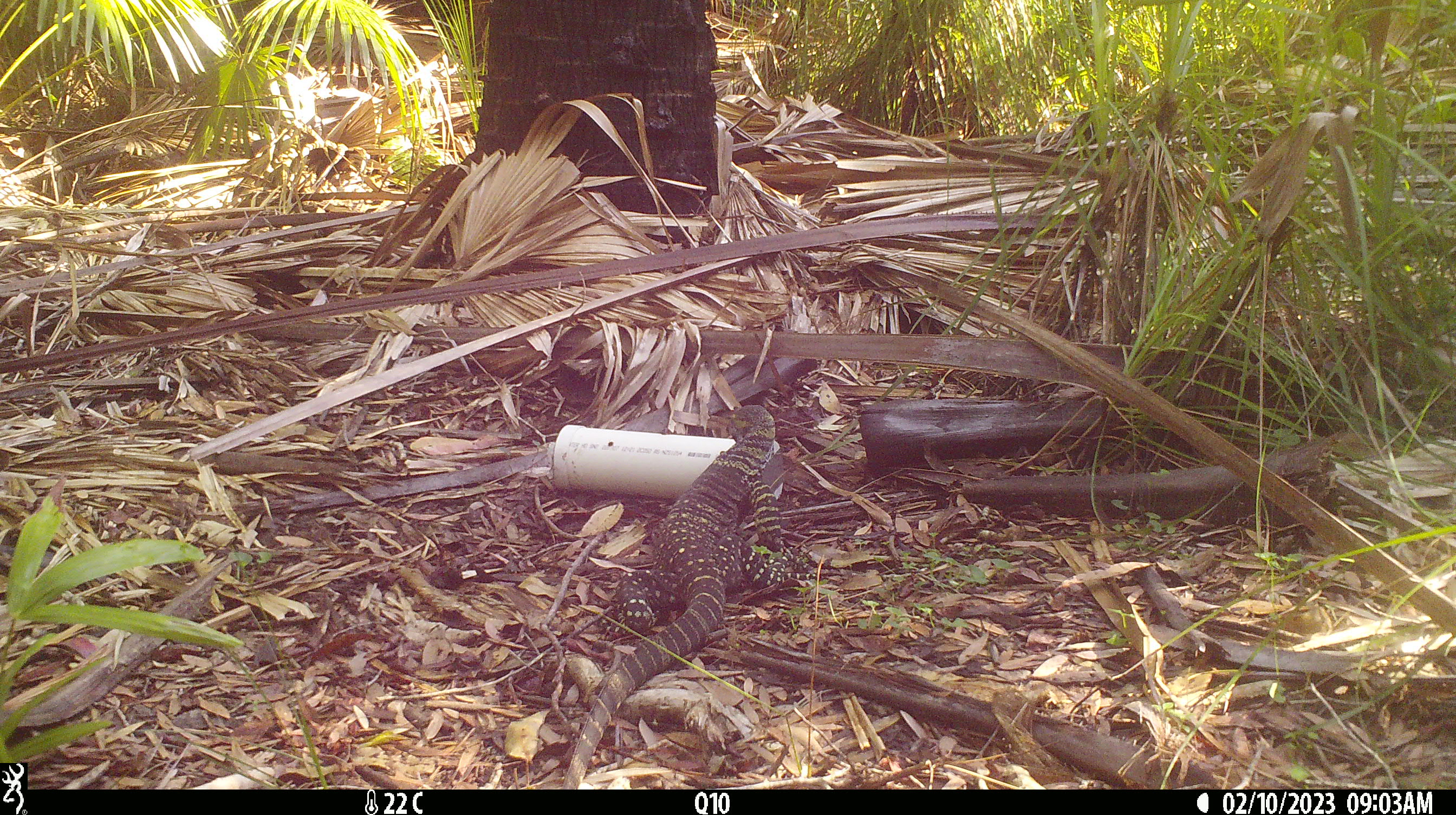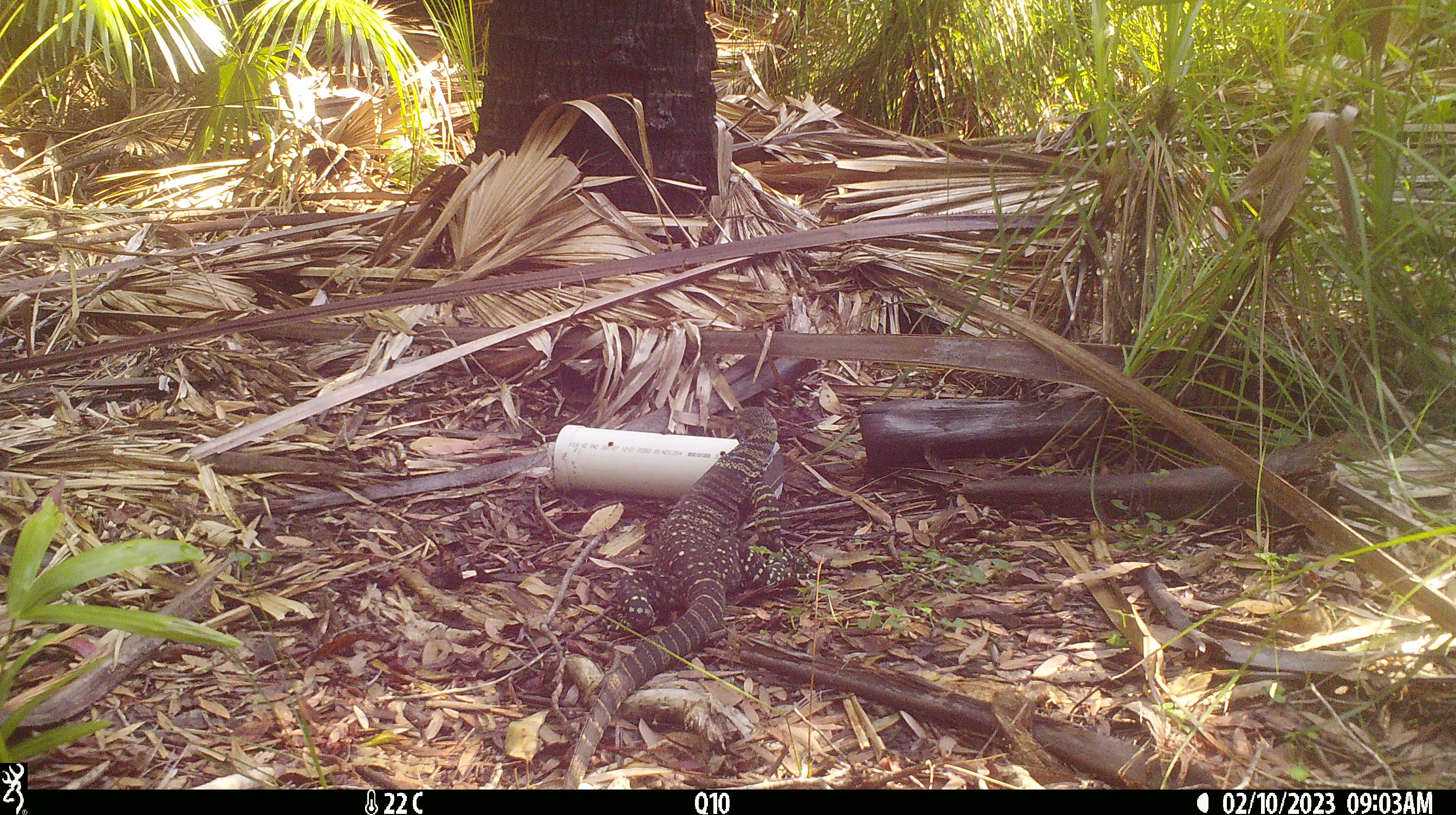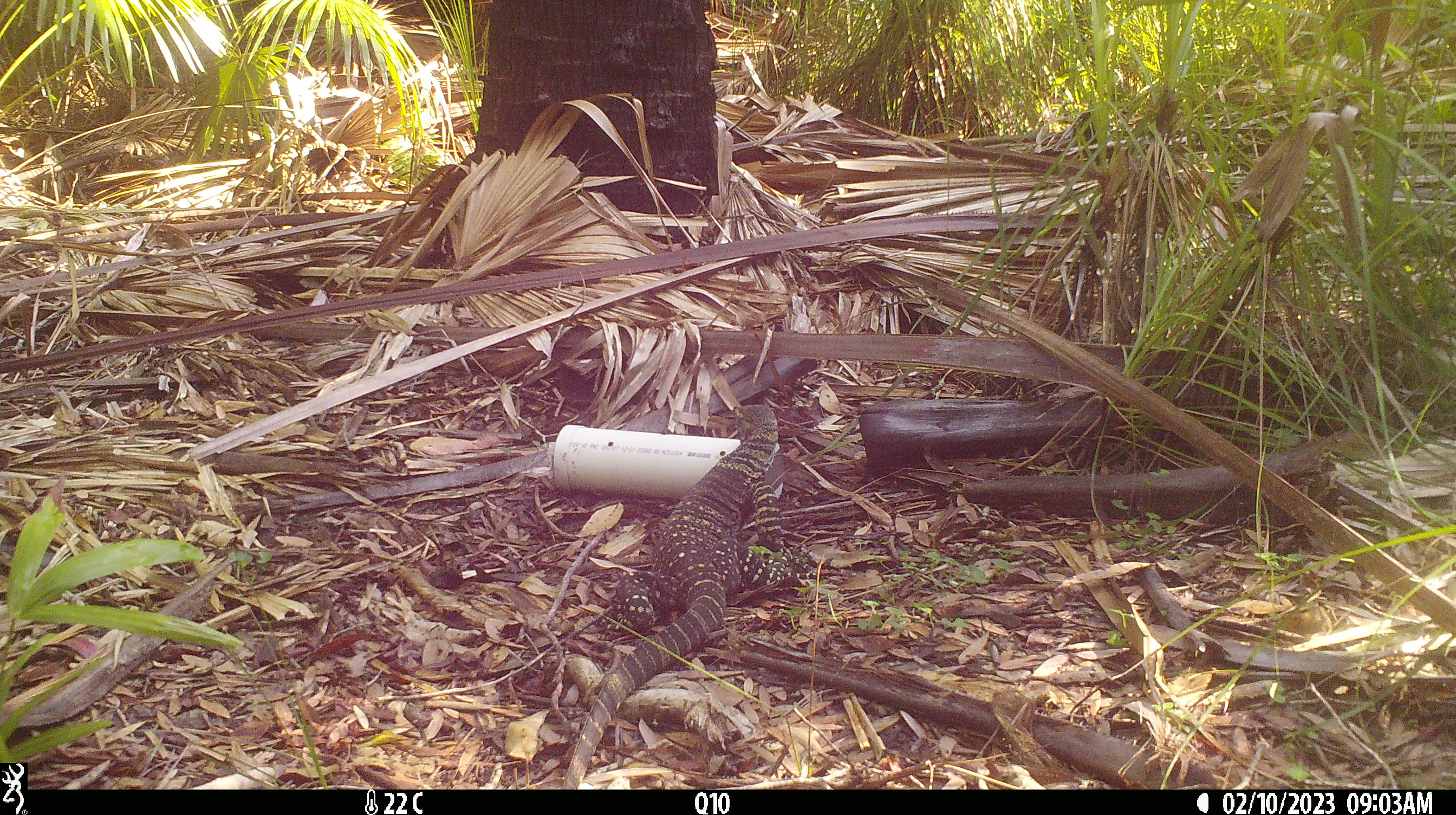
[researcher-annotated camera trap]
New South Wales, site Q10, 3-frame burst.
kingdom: Animalia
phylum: Chordata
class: Reptilia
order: Squamata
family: Varanidae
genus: Varanus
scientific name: Varanus varius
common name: lace monitor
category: goanna